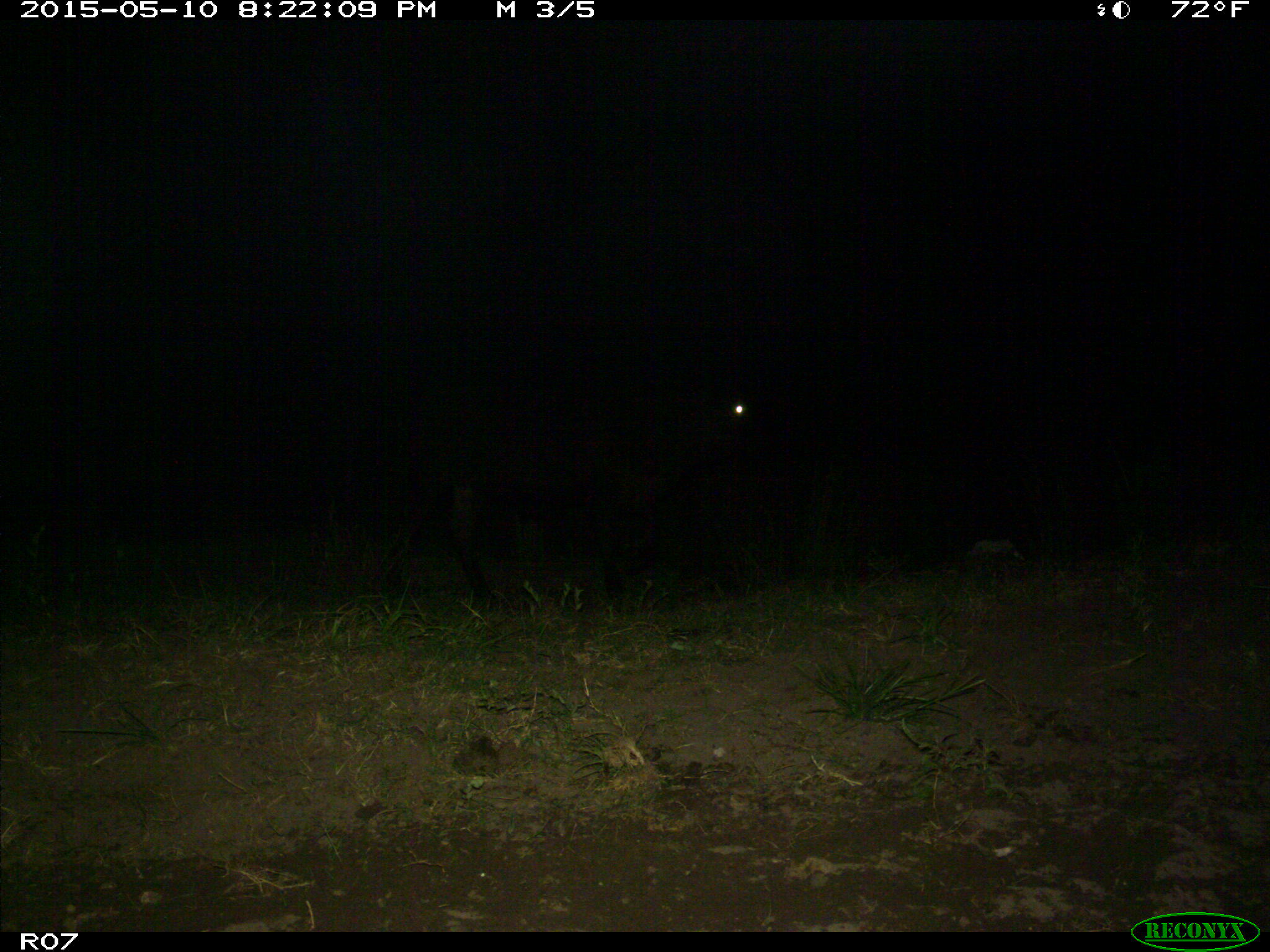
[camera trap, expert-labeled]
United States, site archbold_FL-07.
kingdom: Animalia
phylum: Chordata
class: Mammalia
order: Artiodactyla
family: Bovidae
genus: Bos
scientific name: Bos taurus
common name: domestic cow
Bos taurus (domestic cow).